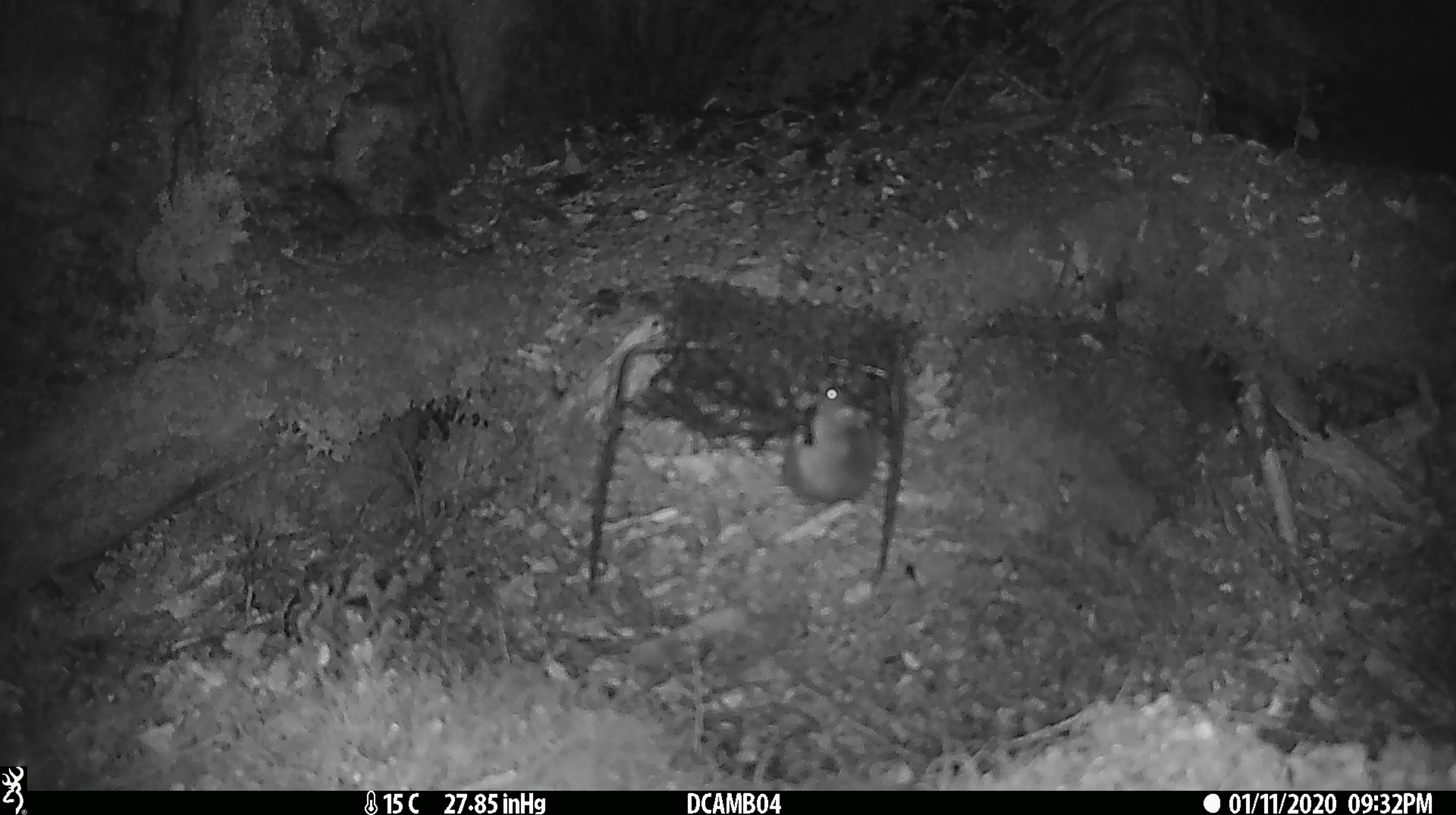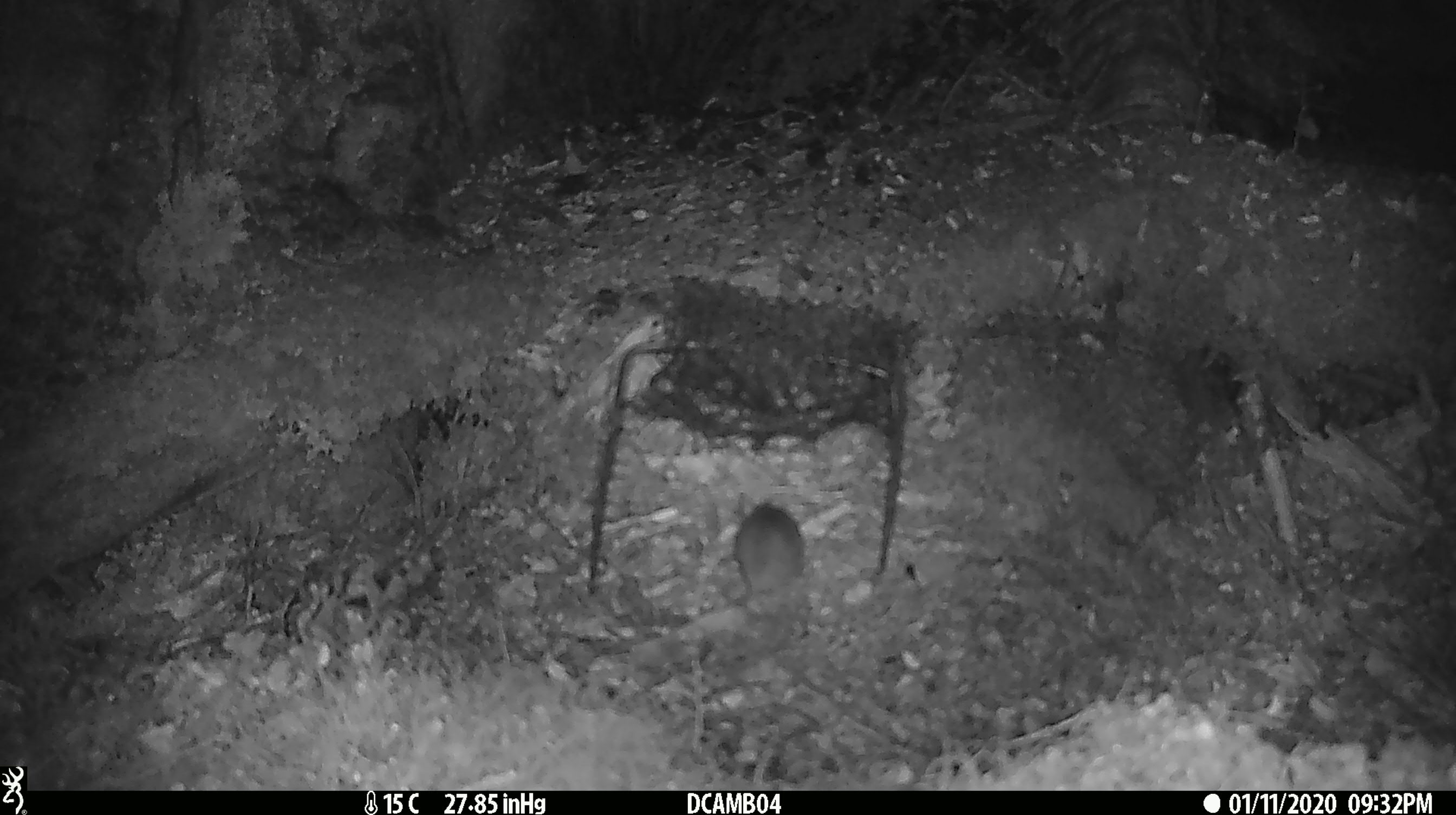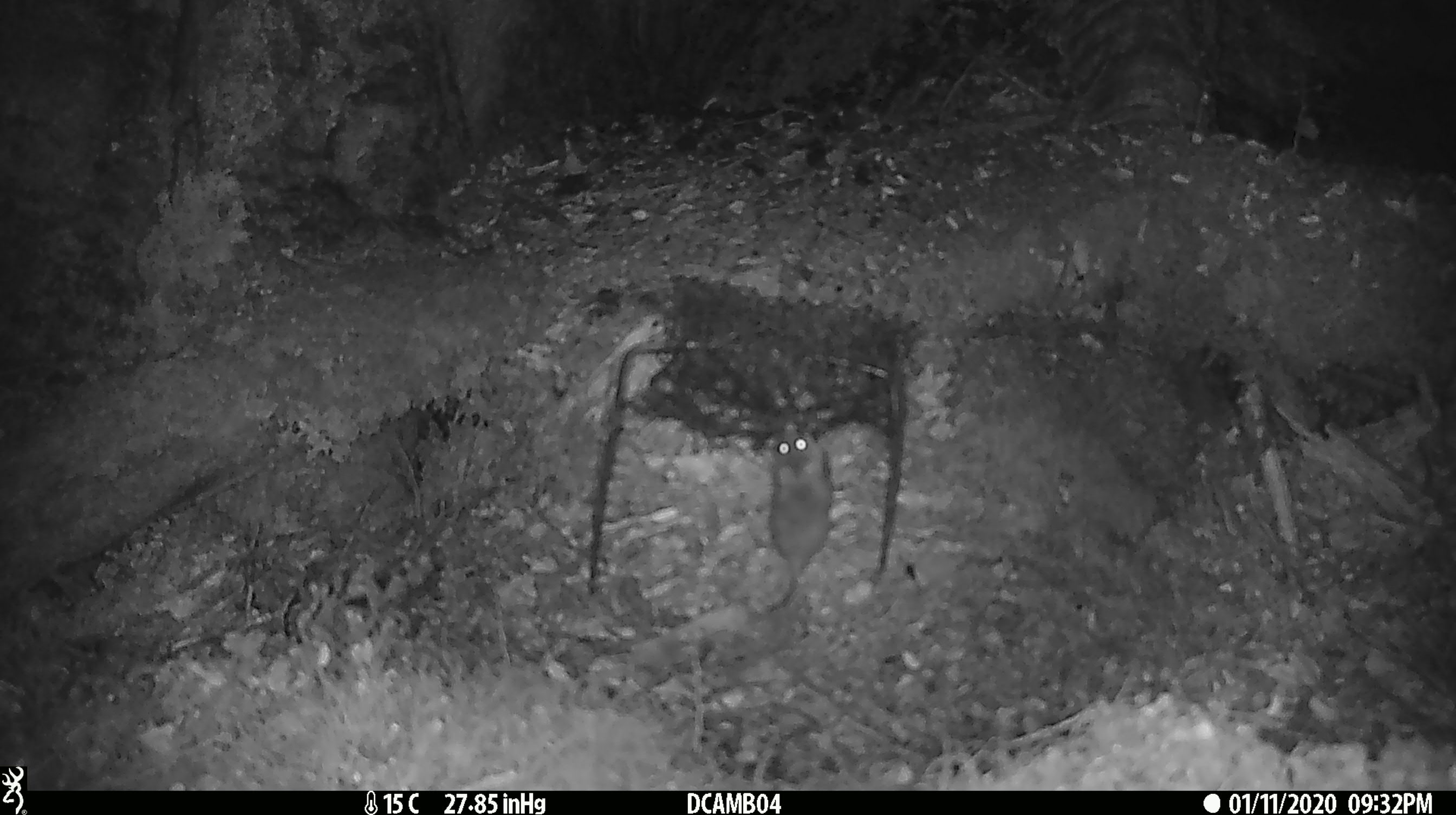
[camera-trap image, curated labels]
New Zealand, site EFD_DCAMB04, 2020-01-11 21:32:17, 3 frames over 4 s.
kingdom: Animalia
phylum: Chordata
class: Mammalia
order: Rodentia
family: Muridae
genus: Mus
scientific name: Mus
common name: mouse